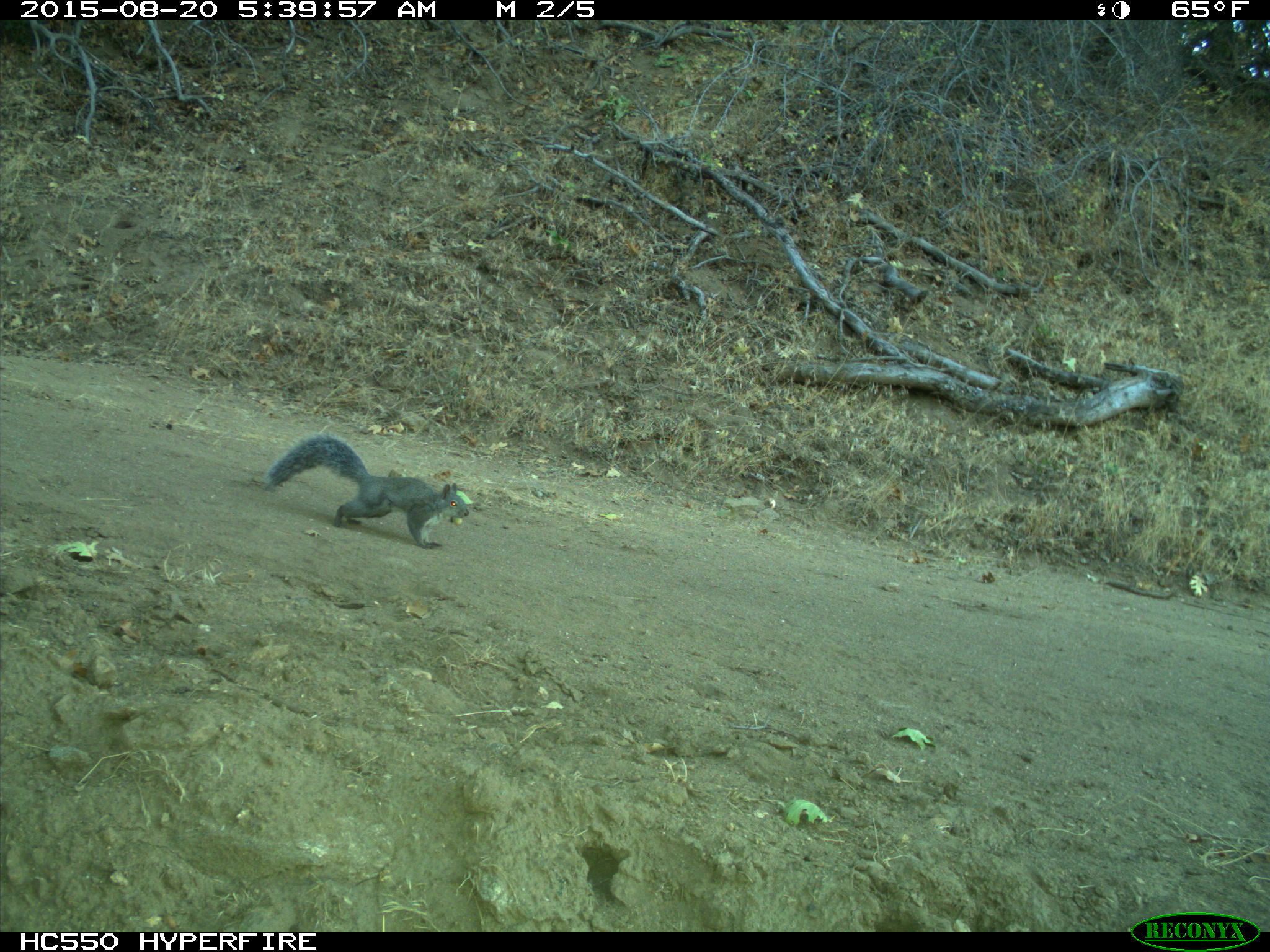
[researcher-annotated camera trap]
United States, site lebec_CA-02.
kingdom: Animalia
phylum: Chordata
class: Mammalia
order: Rodentia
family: Sciuridae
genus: Sciurus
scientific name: Sciurus carolinensis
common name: eastern gray squirrel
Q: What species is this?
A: Sciurus carolinensis (eastern gray squirrel).